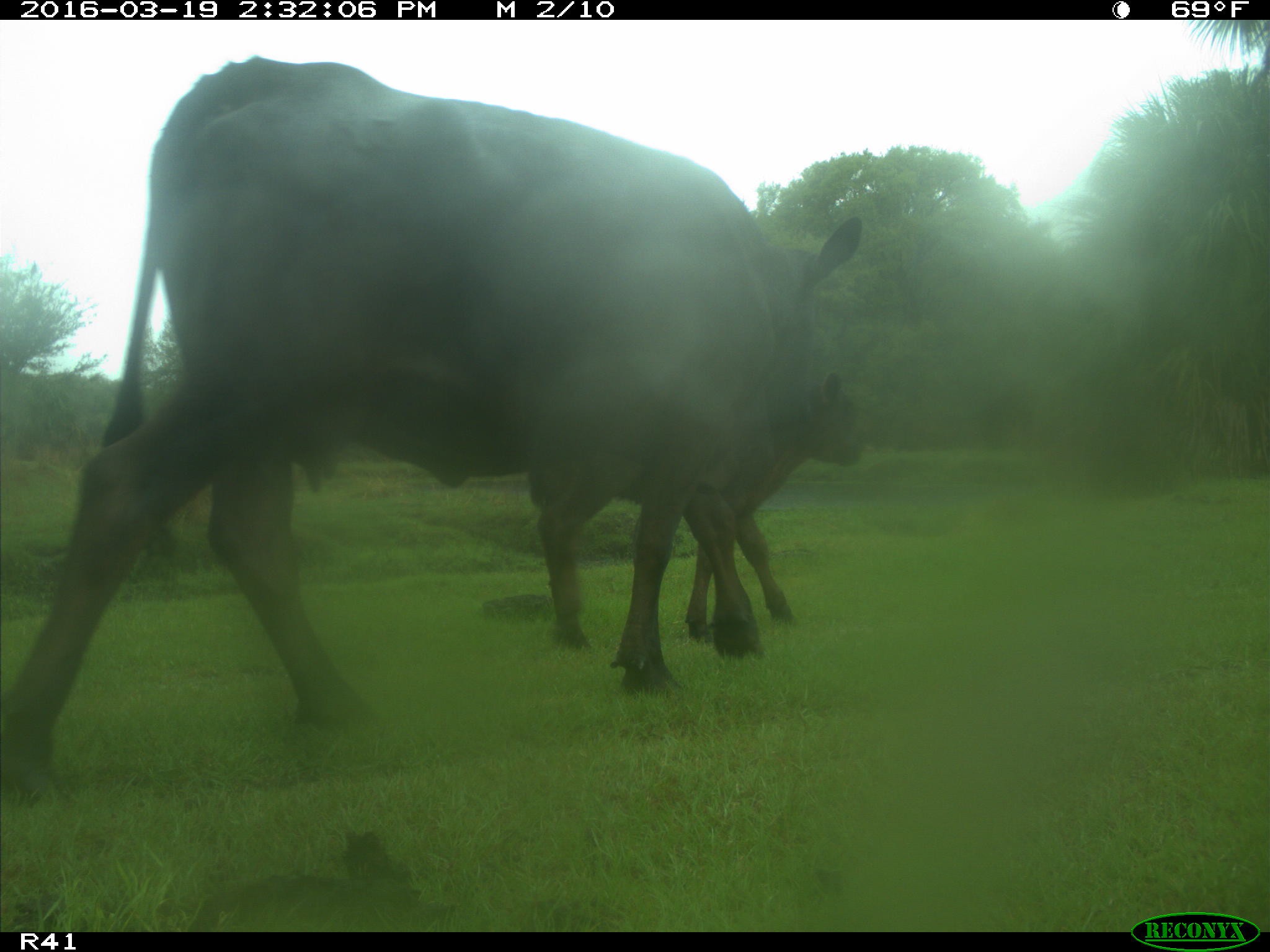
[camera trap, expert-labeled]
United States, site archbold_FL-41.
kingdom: Animalia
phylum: Chordata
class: Mammalia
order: Artiodactyla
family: Bovidae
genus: Bos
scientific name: Bos taurus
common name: domestic cow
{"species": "Bos taurus (domestic cow)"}